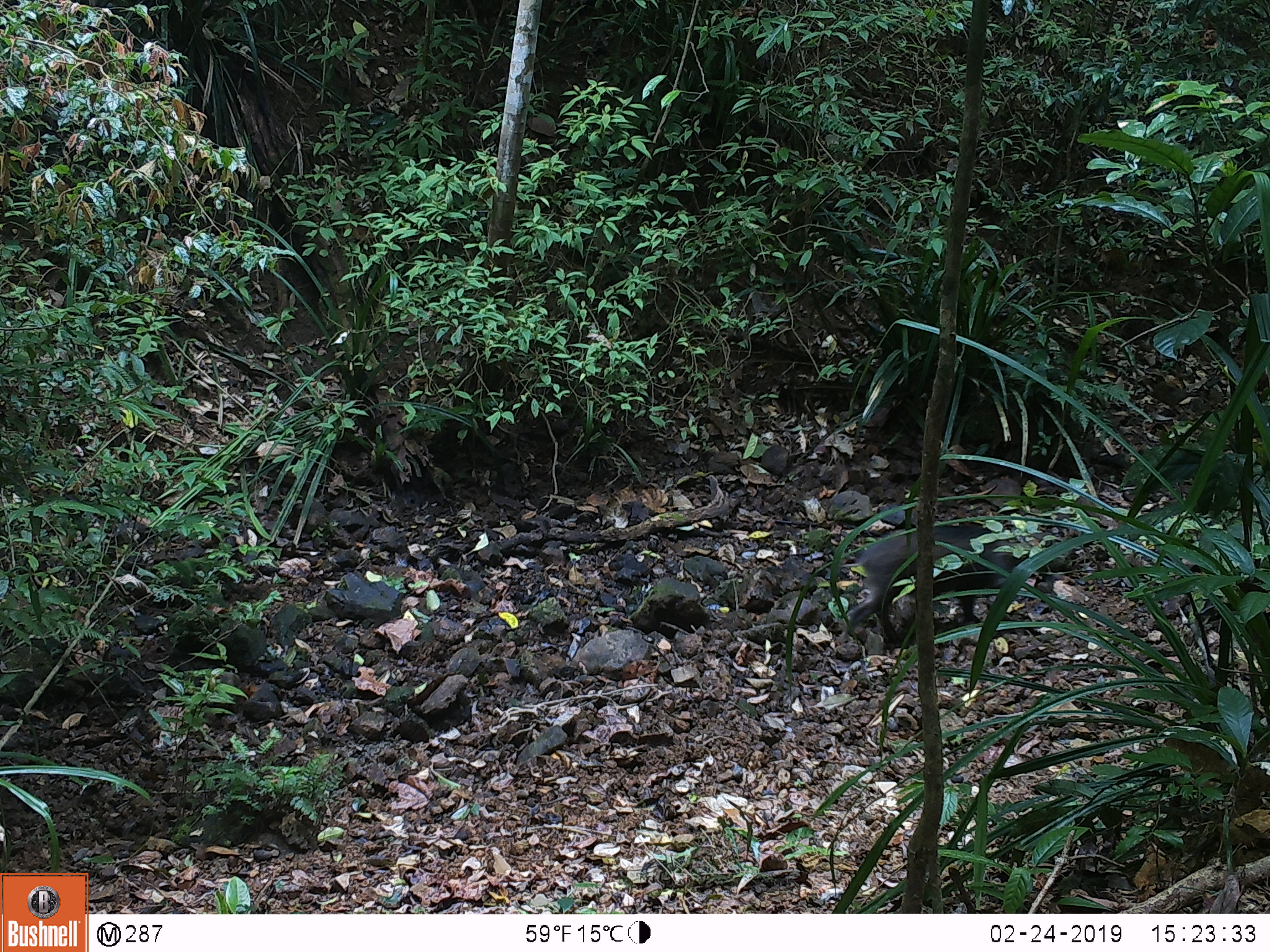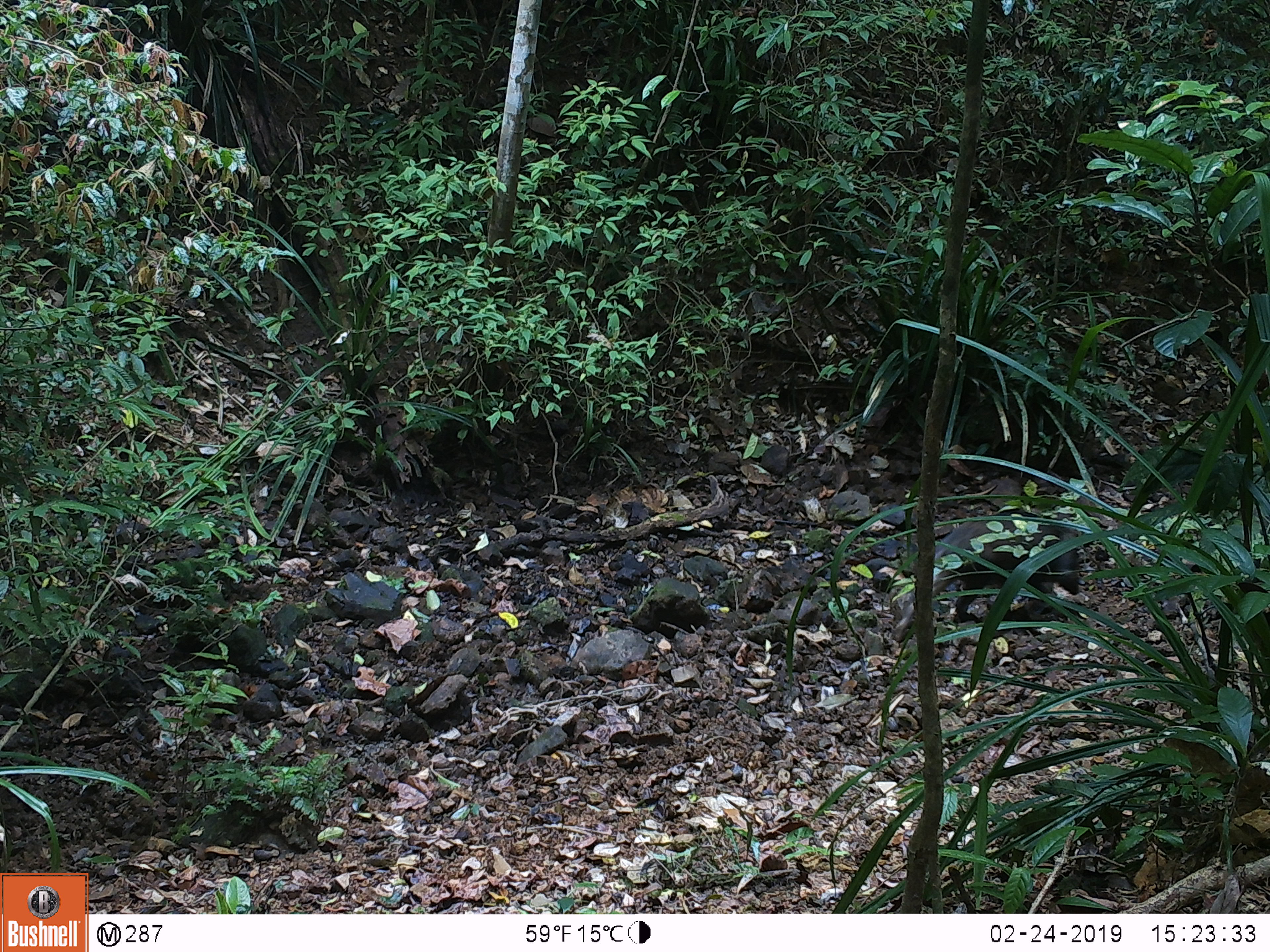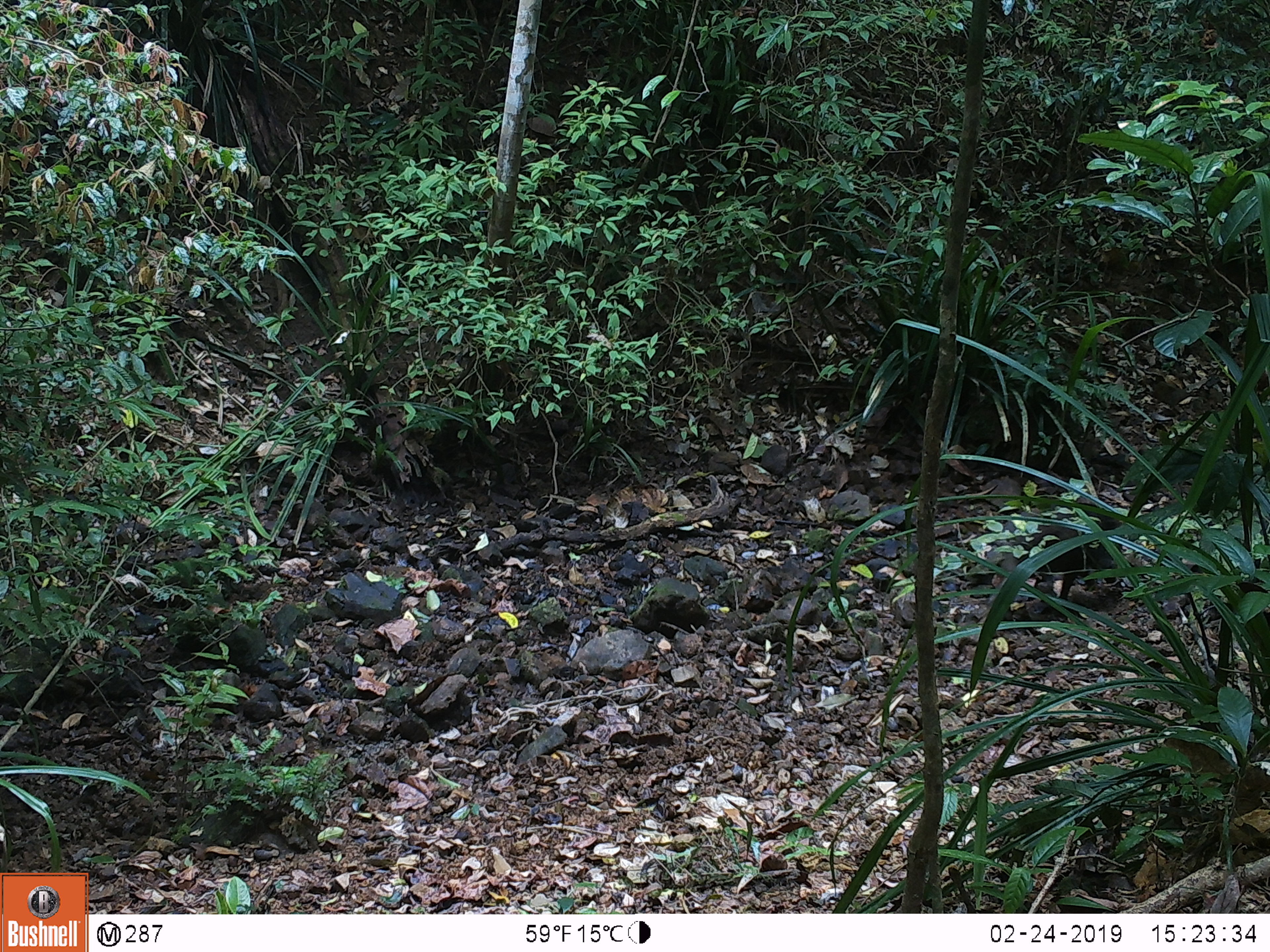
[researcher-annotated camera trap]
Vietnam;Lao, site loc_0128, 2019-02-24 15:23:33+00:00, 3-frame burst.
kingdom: Animalia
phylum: Chordata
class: Mammalia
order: Artiodactyla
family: Suidae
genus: Sus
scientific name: Sus scrofa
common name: eurasian wild pig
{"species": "eurasian wild pig (Sus scrofa)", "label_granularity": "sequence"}